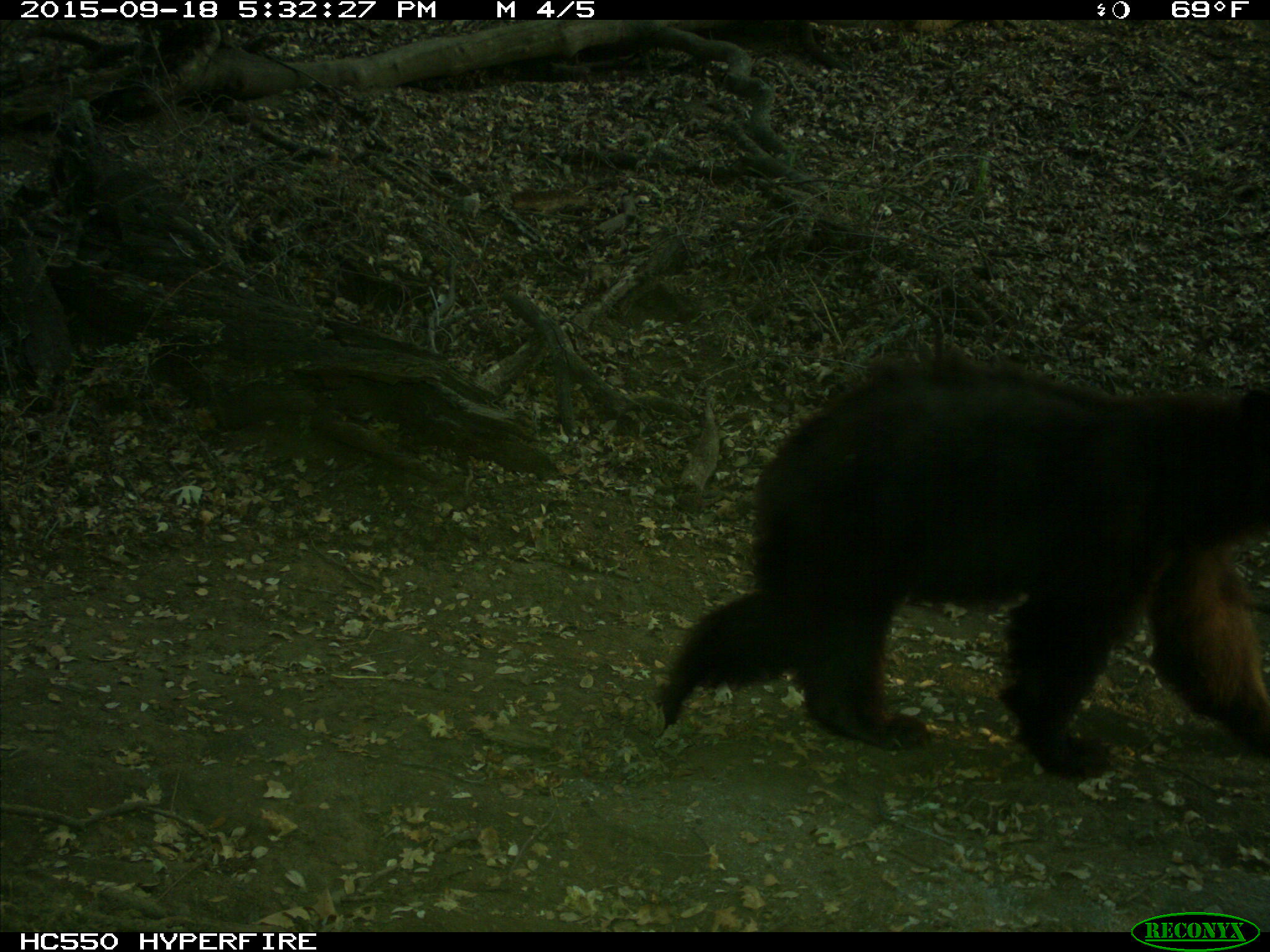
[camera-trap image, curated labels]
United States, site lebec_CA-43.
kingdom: Animalia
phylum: Chordata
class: Mammalia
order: Carnivora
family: Ursidae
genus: Ursus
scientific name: Ursus americanus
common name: american black bear